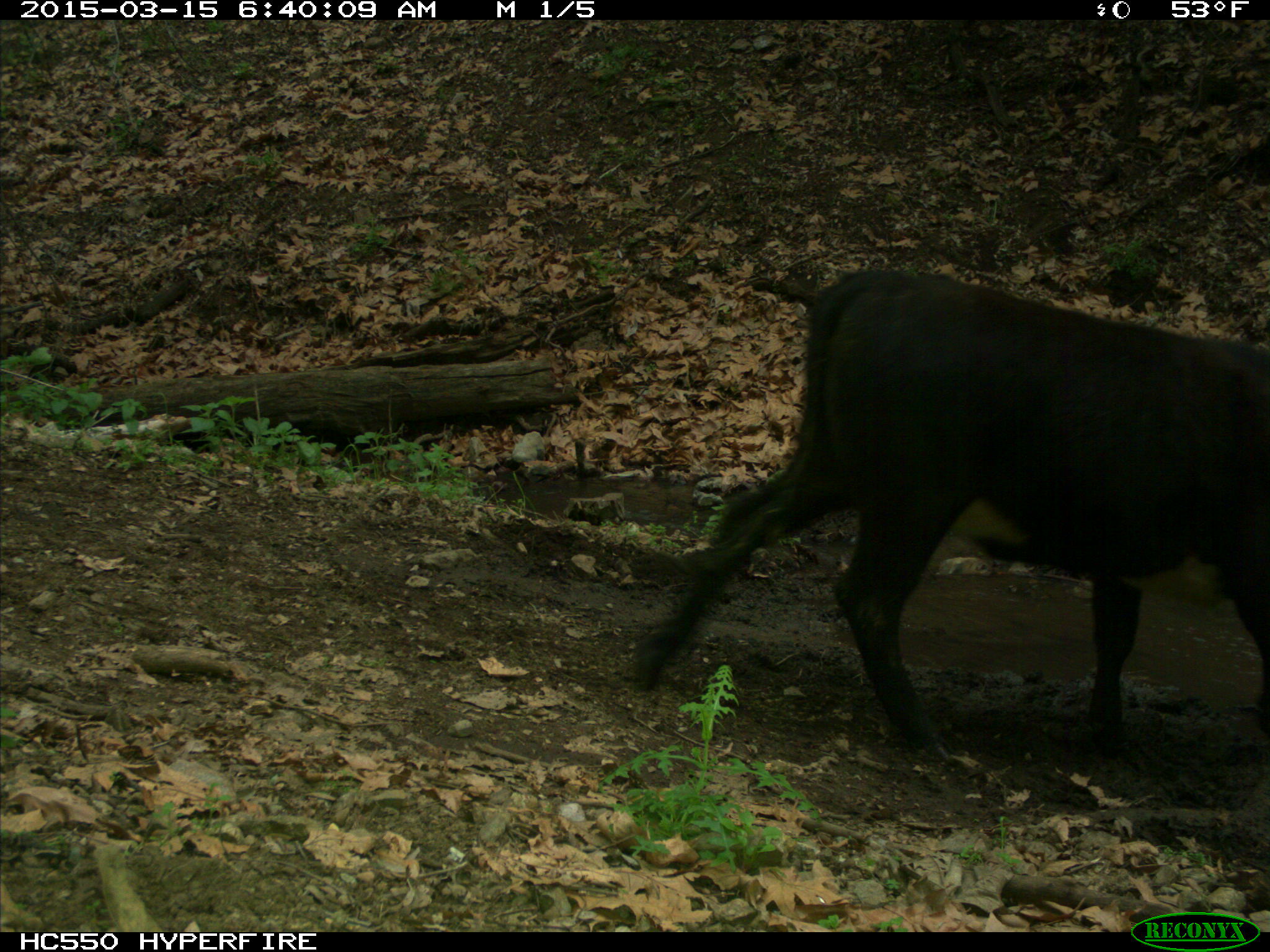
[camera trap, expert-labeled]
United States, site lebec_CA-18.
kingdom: Animalia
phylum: Chordata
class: Mammalia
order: Artiodactyla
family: Bovidae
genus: Bos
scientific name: Bos taurus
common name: domestic cow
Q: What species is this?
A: Bos taurus (domestic cow).